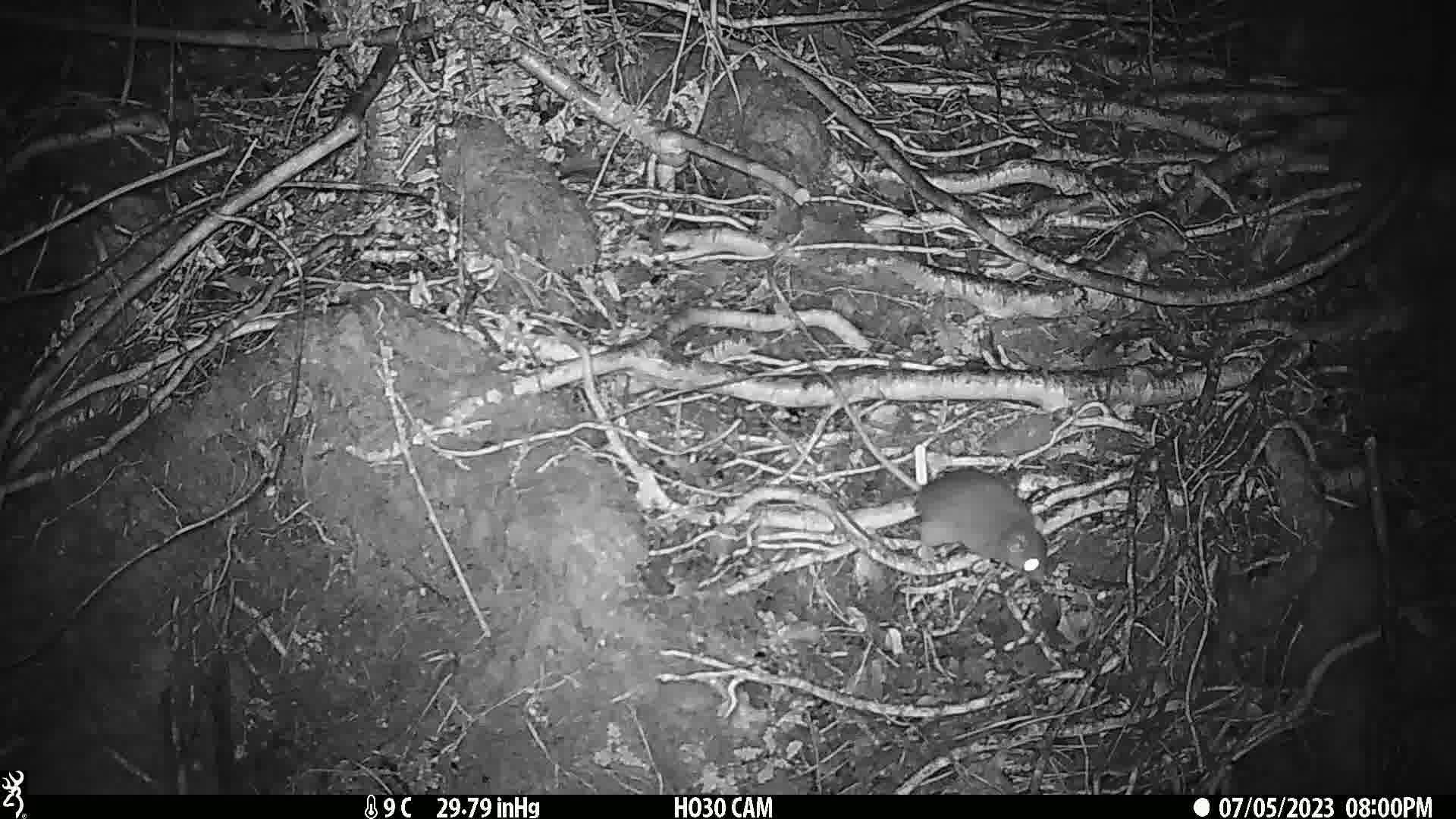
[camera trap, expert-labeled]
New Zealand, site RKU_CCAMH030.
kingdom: Animalia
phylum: Chordata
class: Mammalia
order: Rodentia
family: Muridae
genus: Rattus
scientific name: Rattus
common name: rat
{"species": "rat (Rattus)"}